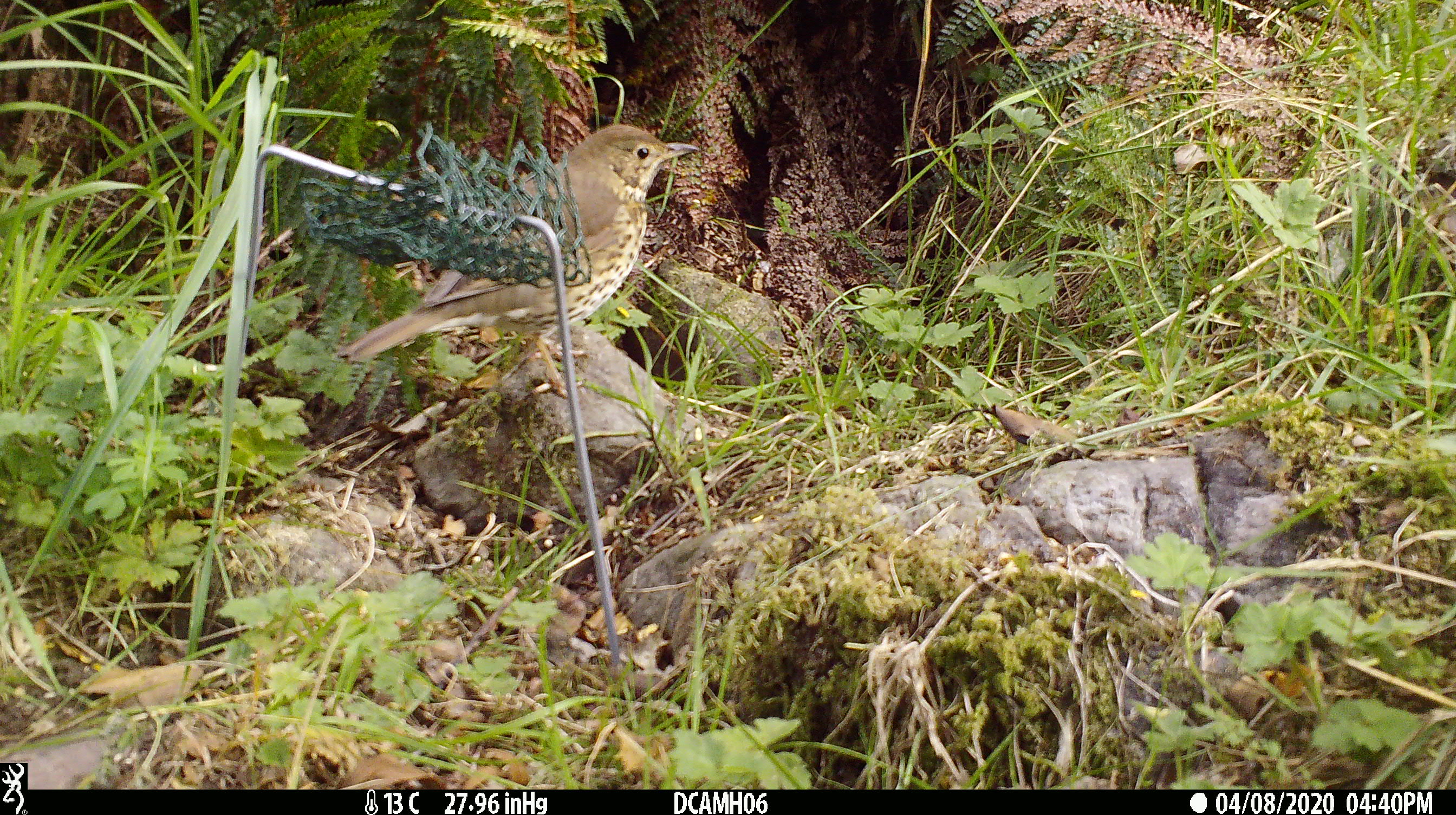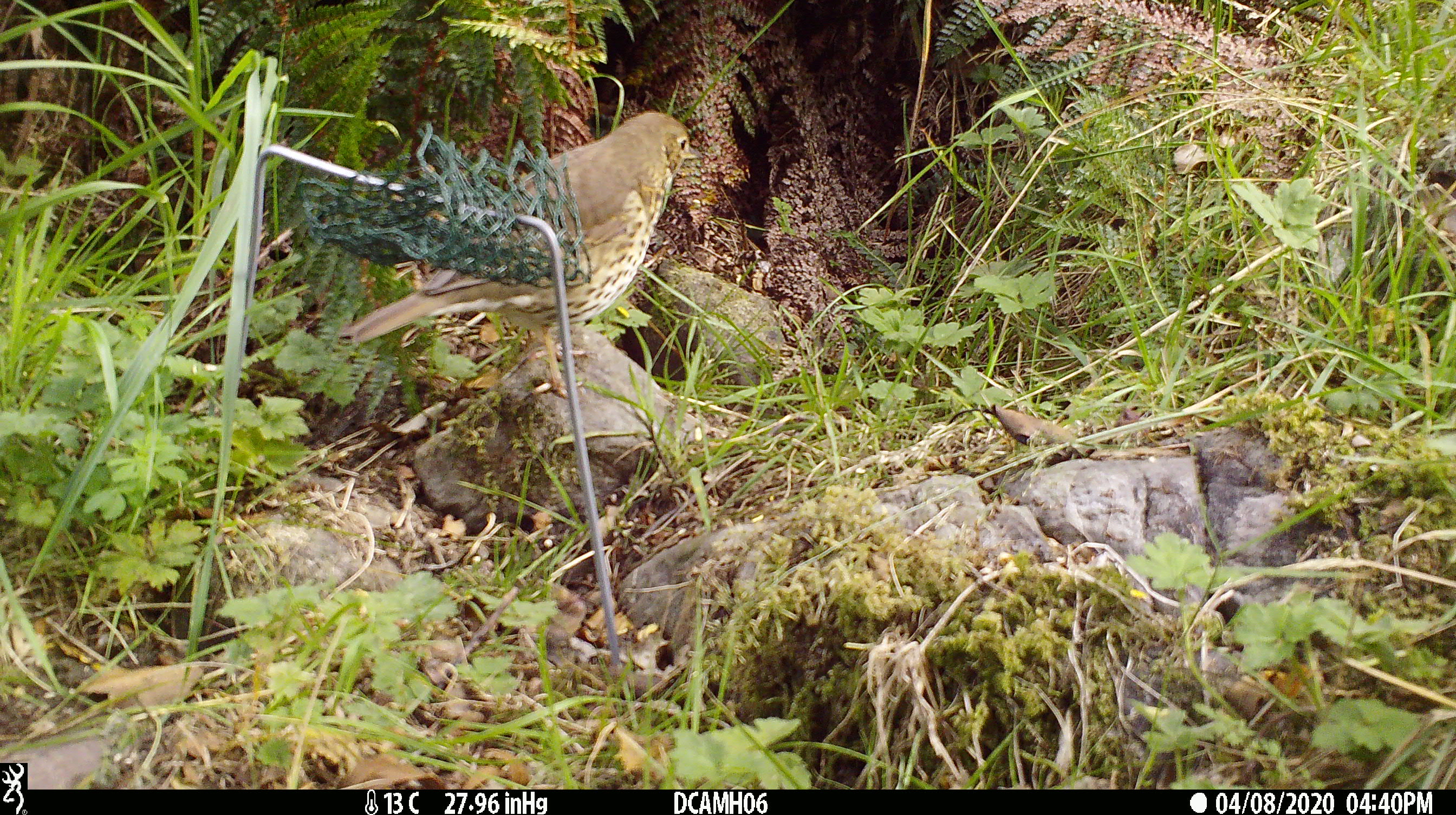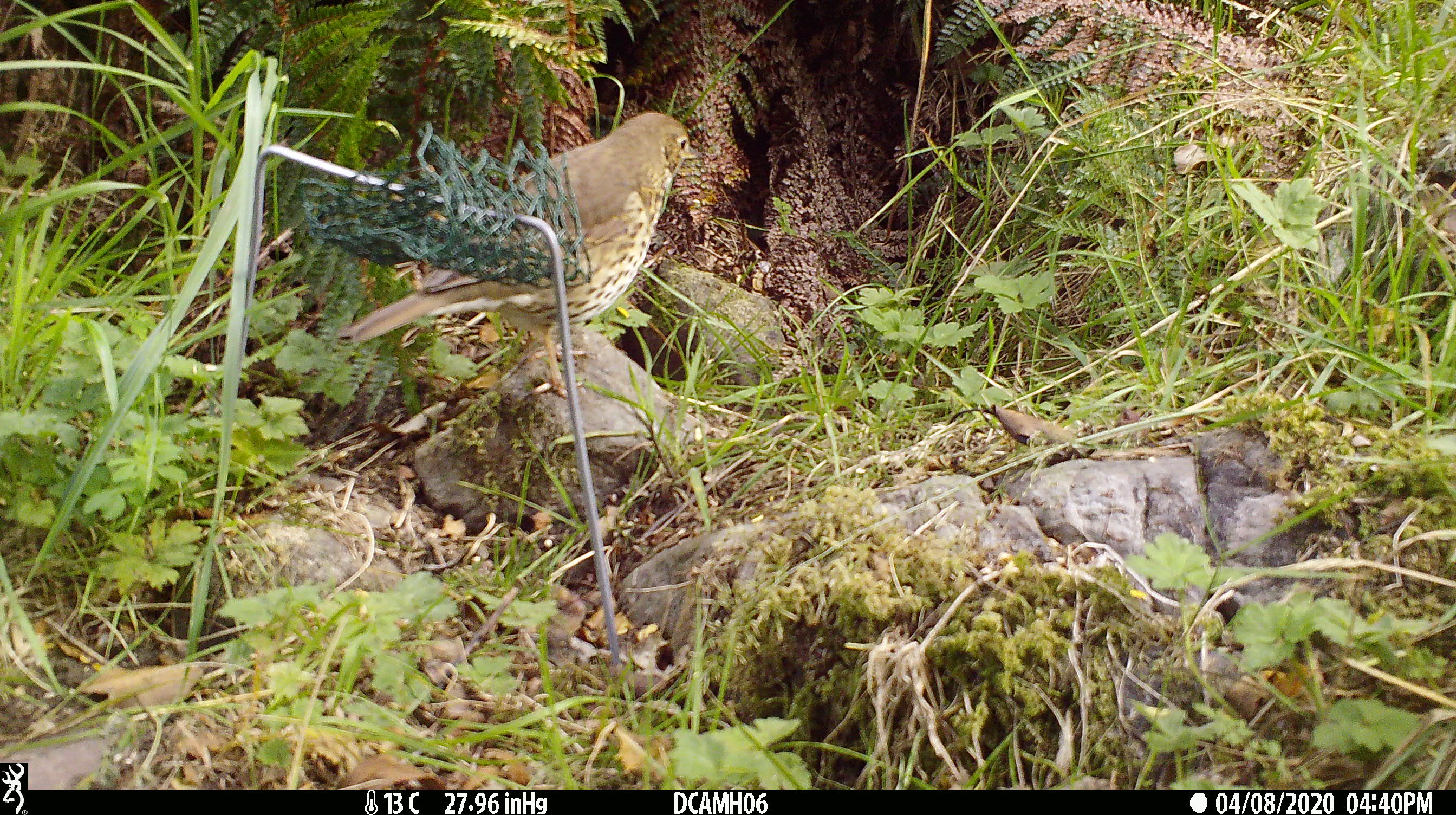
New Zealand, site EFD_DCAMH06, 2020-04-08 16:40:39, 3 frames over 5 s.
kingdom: Animalia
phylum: Chordata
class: Aves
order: Passeriformes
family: Turdidae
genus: Turdus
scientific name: Turdus philomelos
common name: song thrush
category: thrush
Thrush (song thrush) (Turdus philomelos).